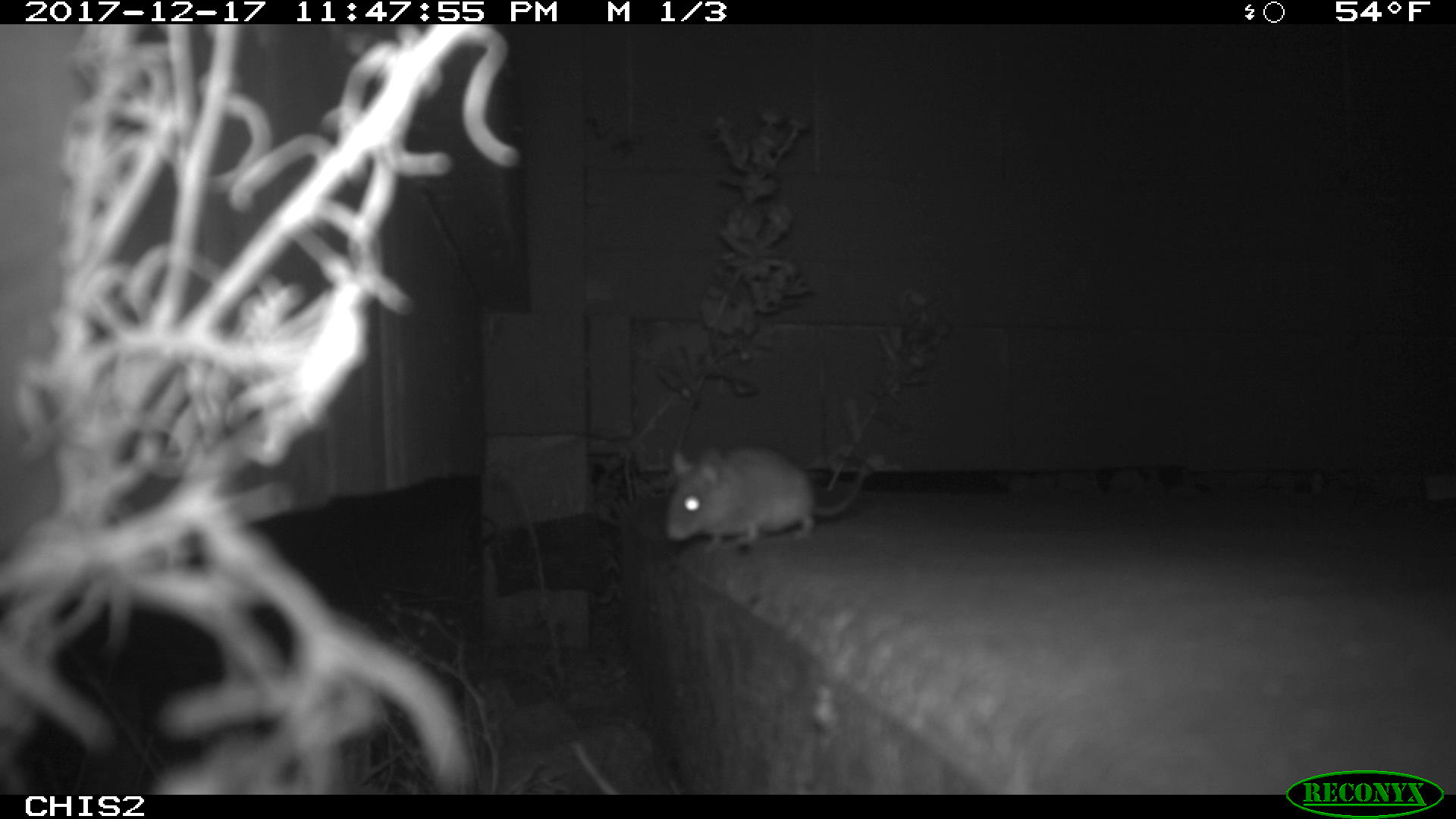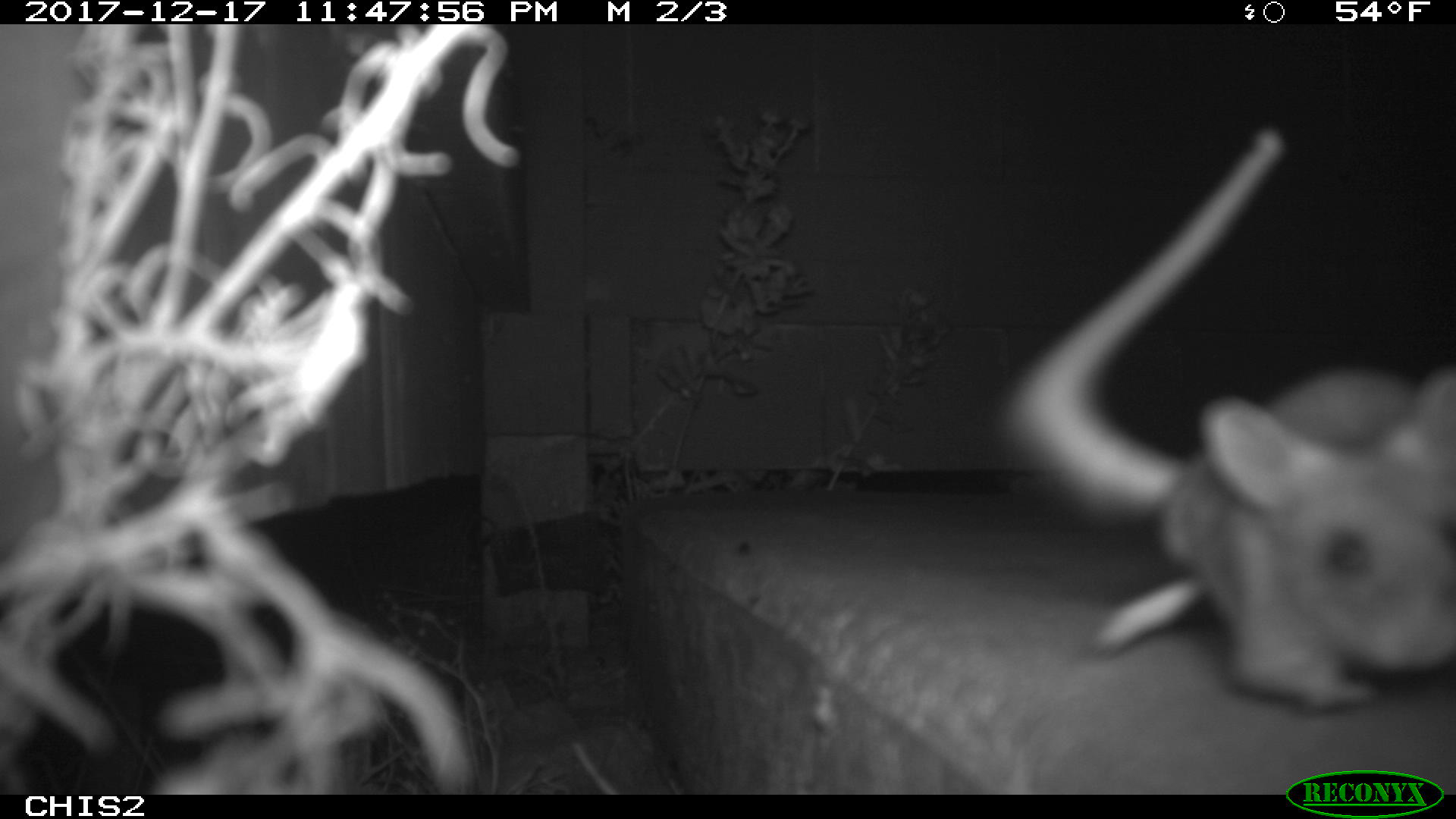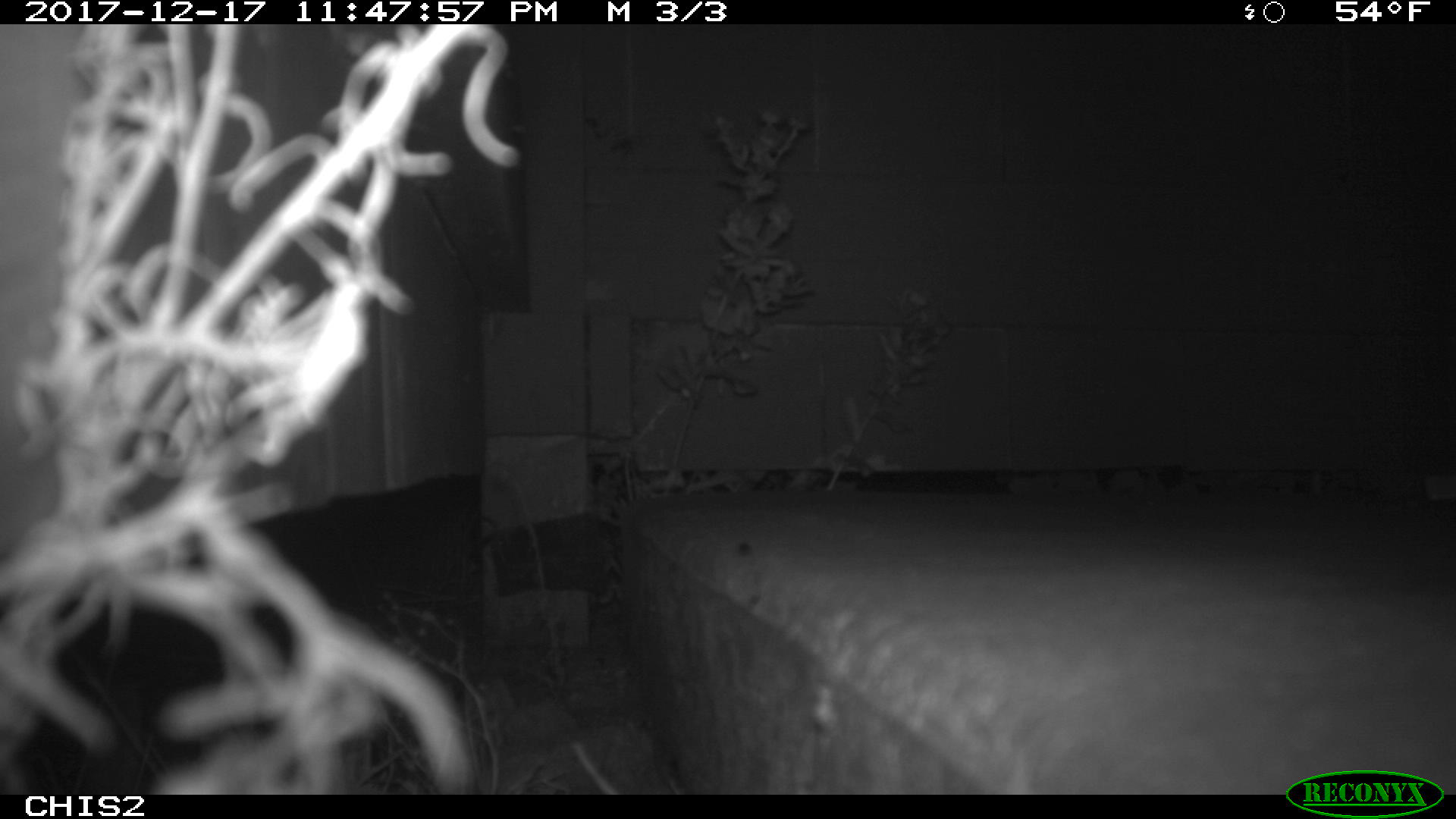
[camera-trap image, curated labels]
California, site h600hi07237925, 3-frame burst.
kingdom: Animalia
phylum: Chordata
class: Mammalia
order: Rodentia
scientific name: Rodentia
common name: rodent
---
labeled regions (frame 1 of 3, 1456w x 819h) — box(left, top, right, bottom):
rodent: box(665, 445, 868, 549)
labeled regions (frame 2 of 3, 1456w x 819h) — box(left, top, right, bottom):
rodent: box(1002, 130, 1455, 709)